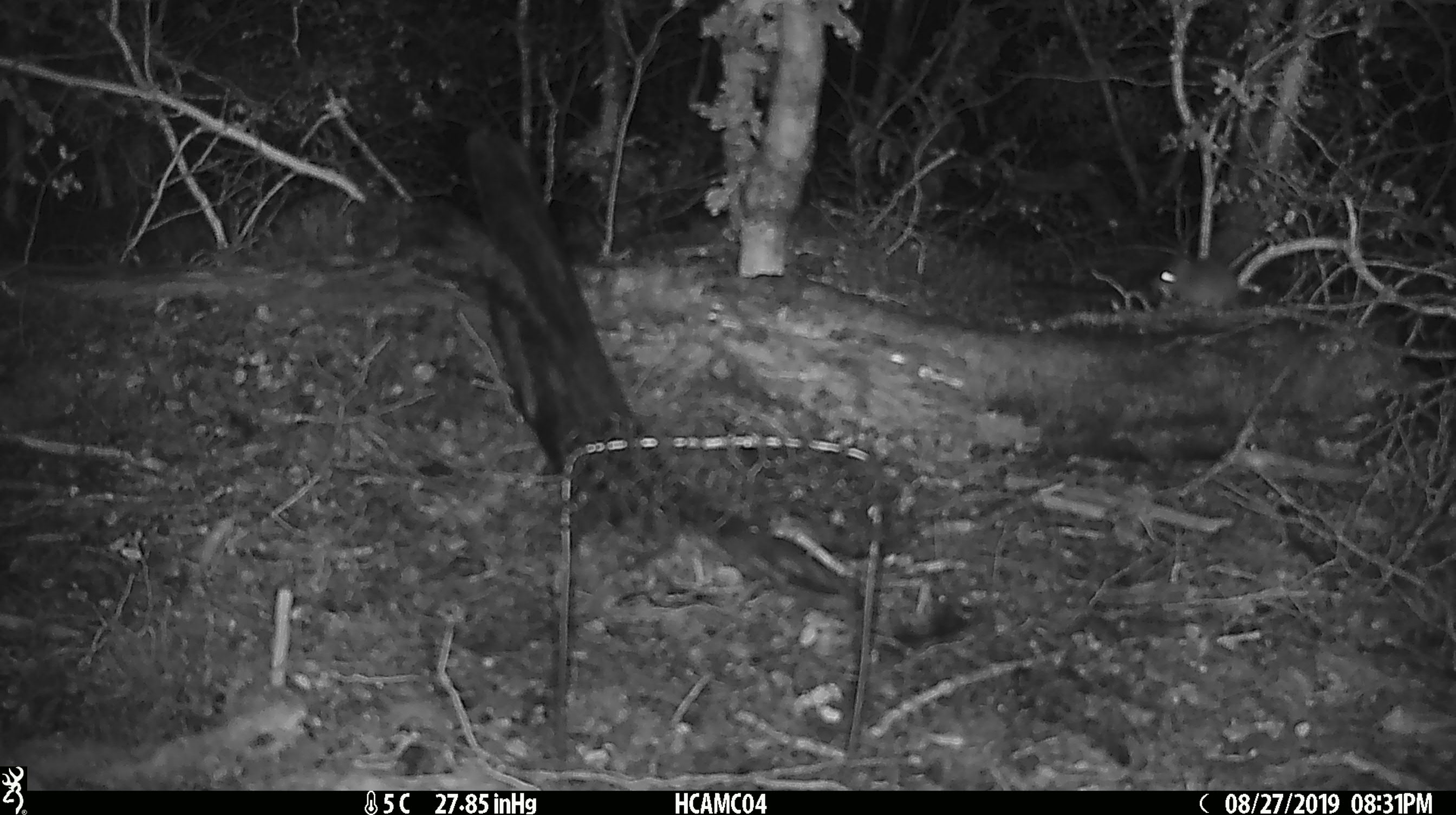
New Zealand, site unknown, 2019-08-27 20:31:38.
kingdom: Animalia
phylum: Chordata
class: Mammalia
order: Rodentia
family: Muridae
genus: Mus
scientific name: Mus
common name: mouse